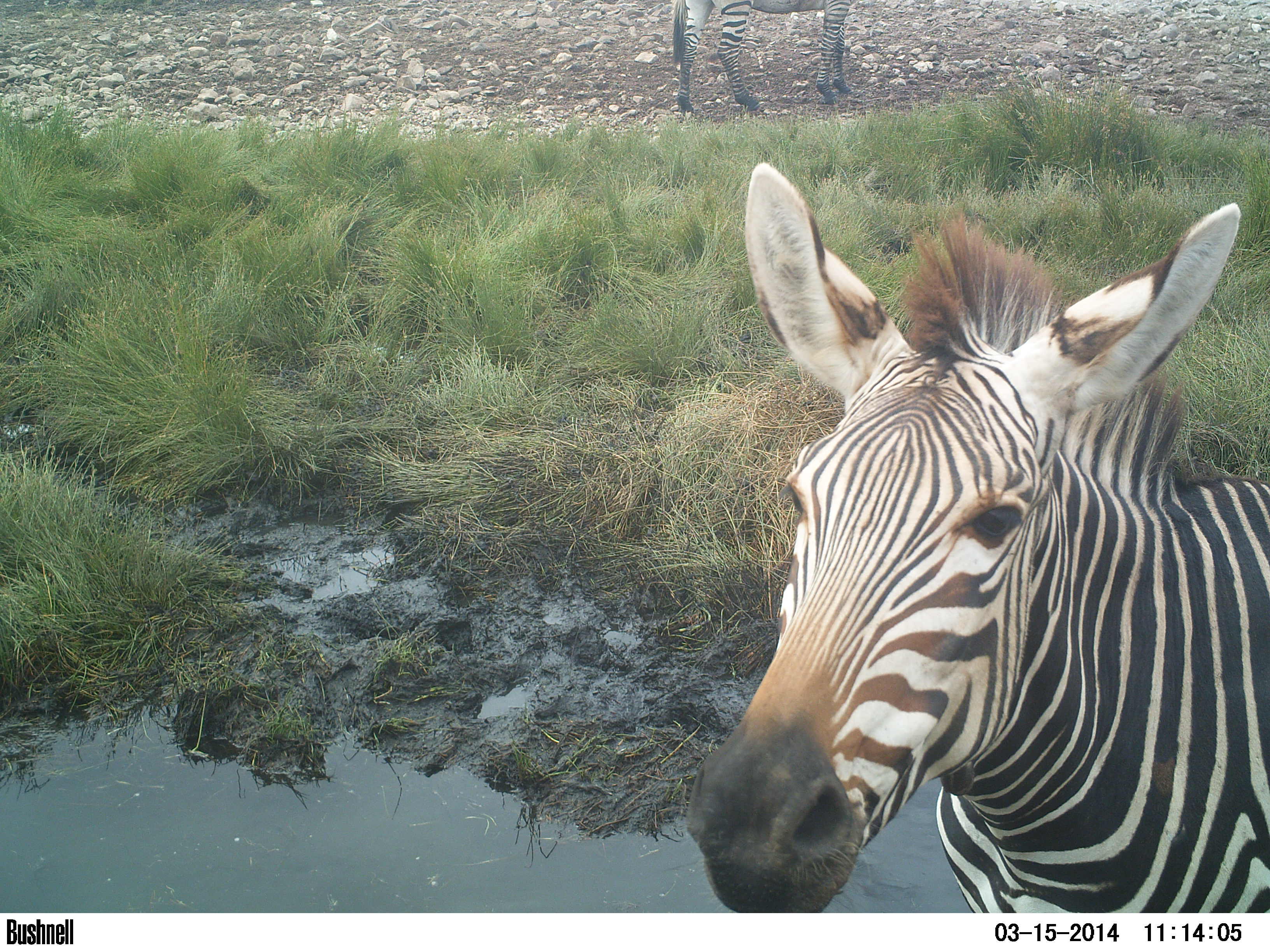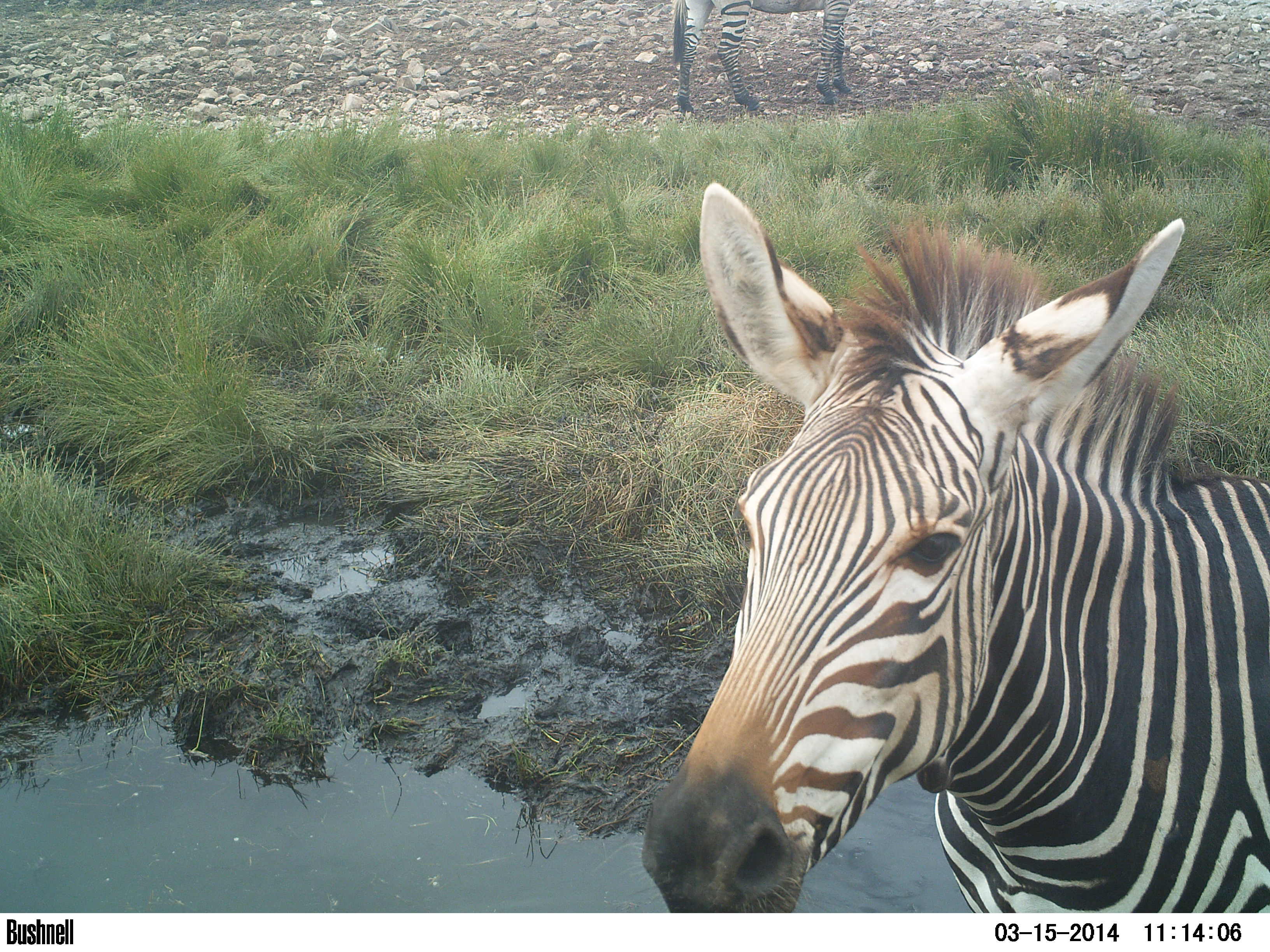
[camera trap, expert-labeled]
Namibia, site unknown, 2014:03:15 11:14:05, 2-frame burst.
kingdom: Animalia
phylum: Chordata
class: Mammalia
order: Perissodactyla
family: Equidae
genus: Equus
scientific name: Equus zebra hartmannae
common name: hartmann's mountain zebra